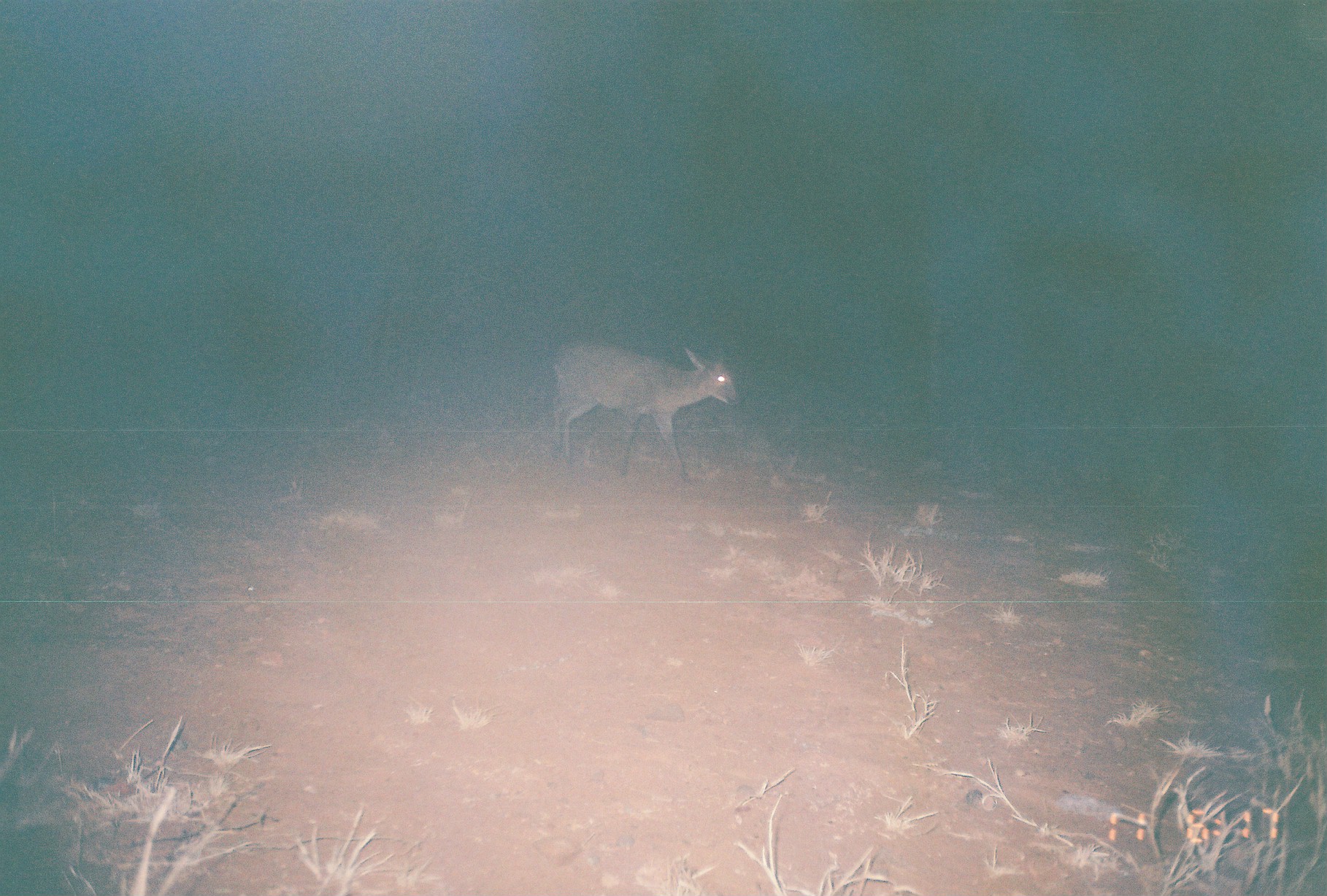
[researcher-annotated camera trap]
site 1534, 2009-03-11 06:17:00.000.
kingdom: Animalia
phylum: Chordata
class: Mammalia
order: Artiodactyla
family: Bovidae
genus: Sylvicapra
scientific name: Sylvicapra grimmia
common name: bush duiker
Sylvicapra grimmia (bush duiker), count 1.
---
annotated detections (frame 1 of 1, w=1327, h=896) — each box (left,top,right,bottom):
sylvicapra grimmia: (548,330,740,482)